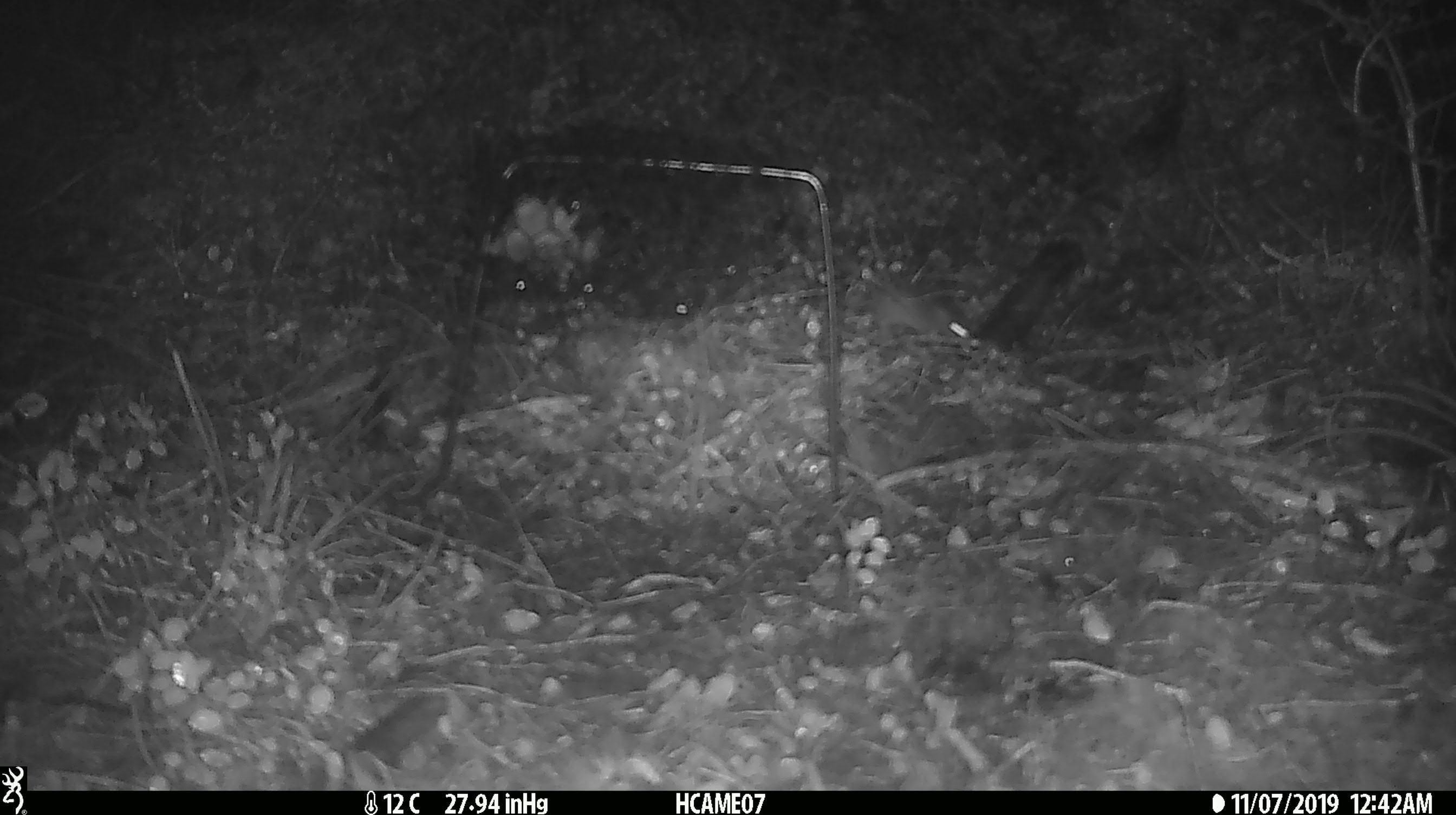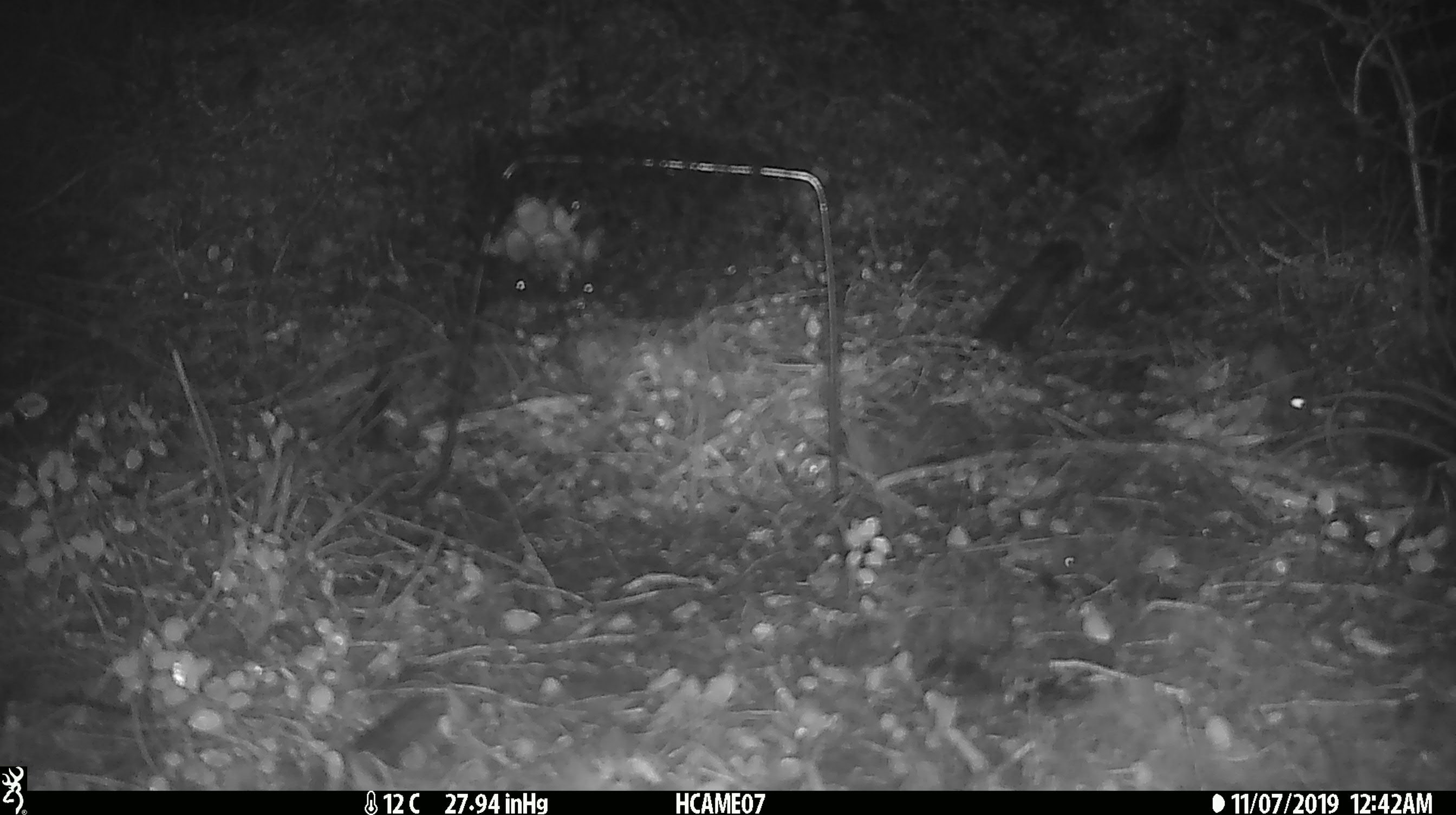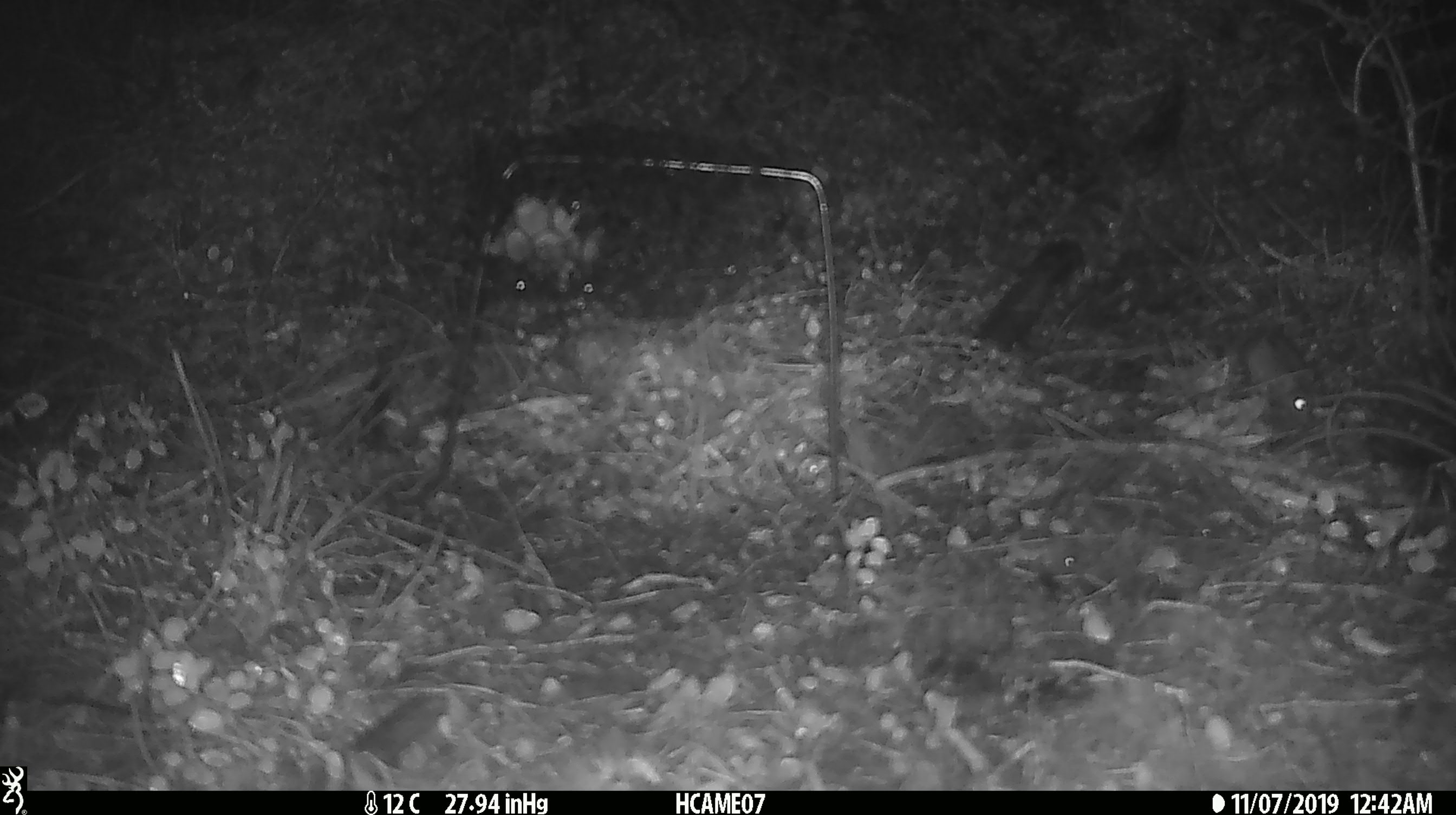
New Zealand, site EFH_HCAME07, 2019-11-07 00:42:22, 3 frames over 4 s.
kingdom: Animalia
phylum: Chordata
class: Mammalia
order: Rodentia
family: Muridae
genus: Mus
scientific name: Mus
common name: mouse